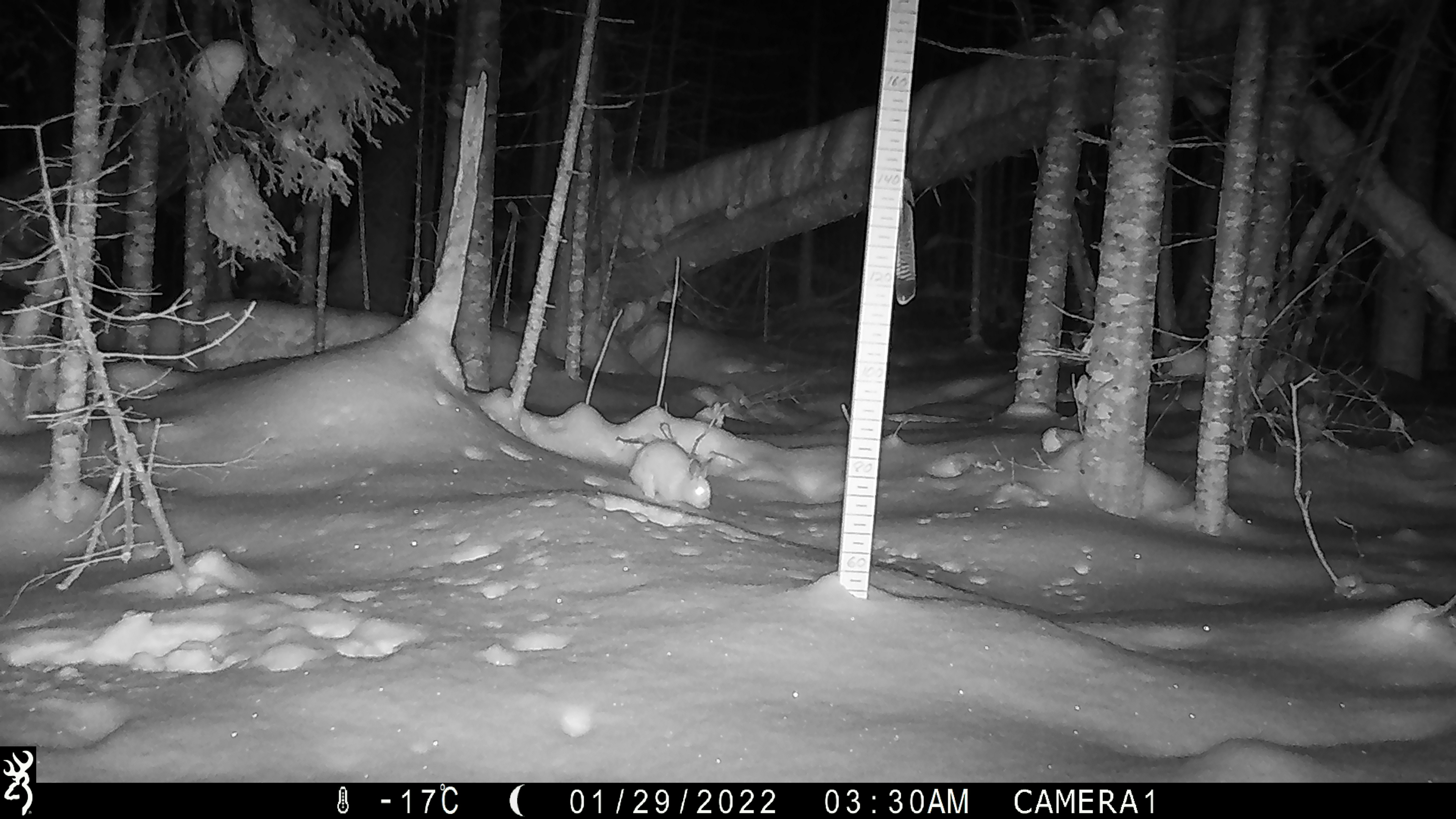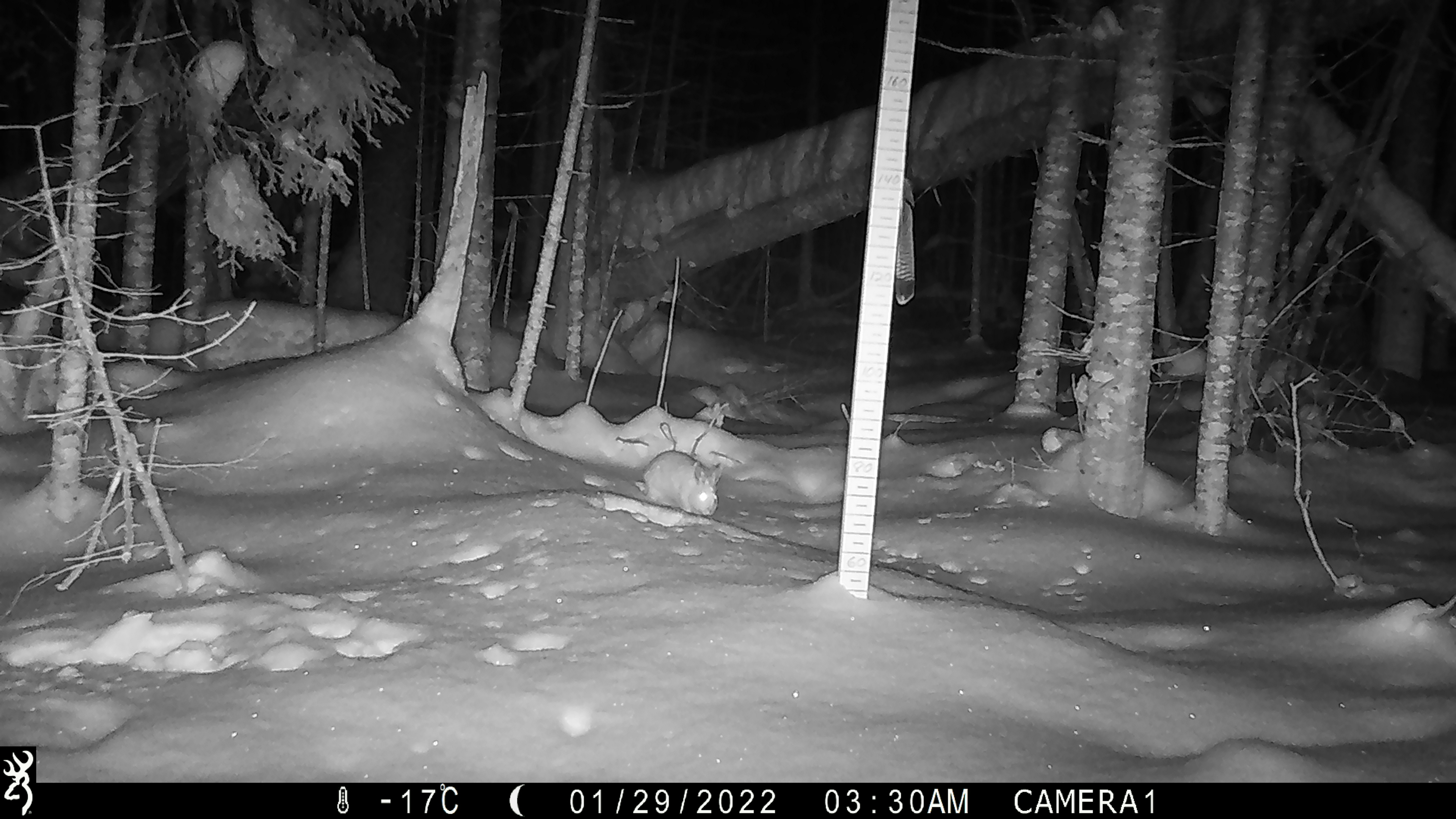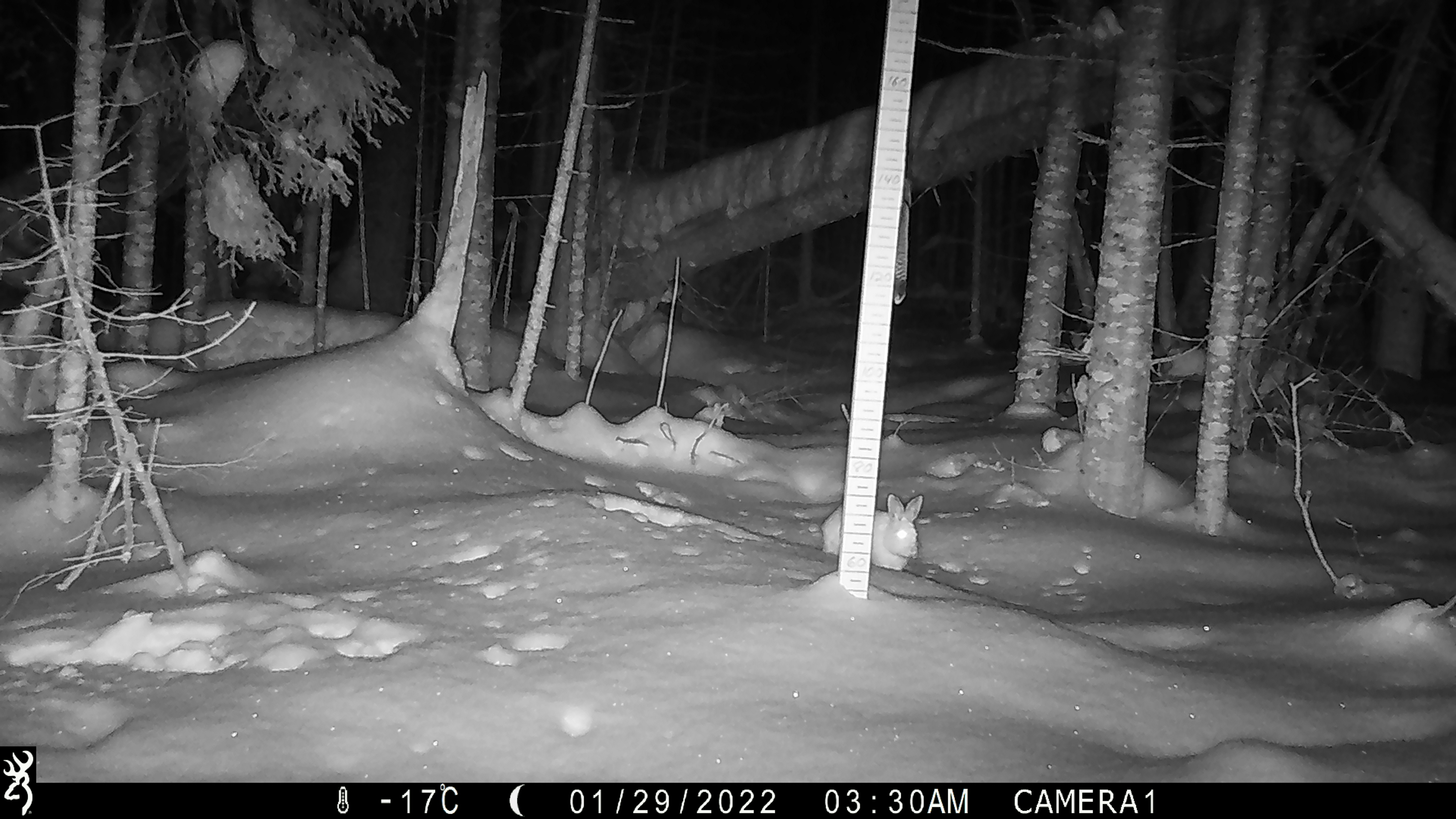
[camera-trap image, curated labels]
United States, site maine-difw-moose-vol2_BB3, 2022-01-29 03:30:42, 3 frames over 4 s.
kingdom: Animalia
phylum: Chordata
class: Mammalia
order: Lagomorpha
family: Leporidae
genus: Lepus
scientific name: Lepus americanus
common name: snowshoe hare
Snowshoe hare (Lepus americanus).